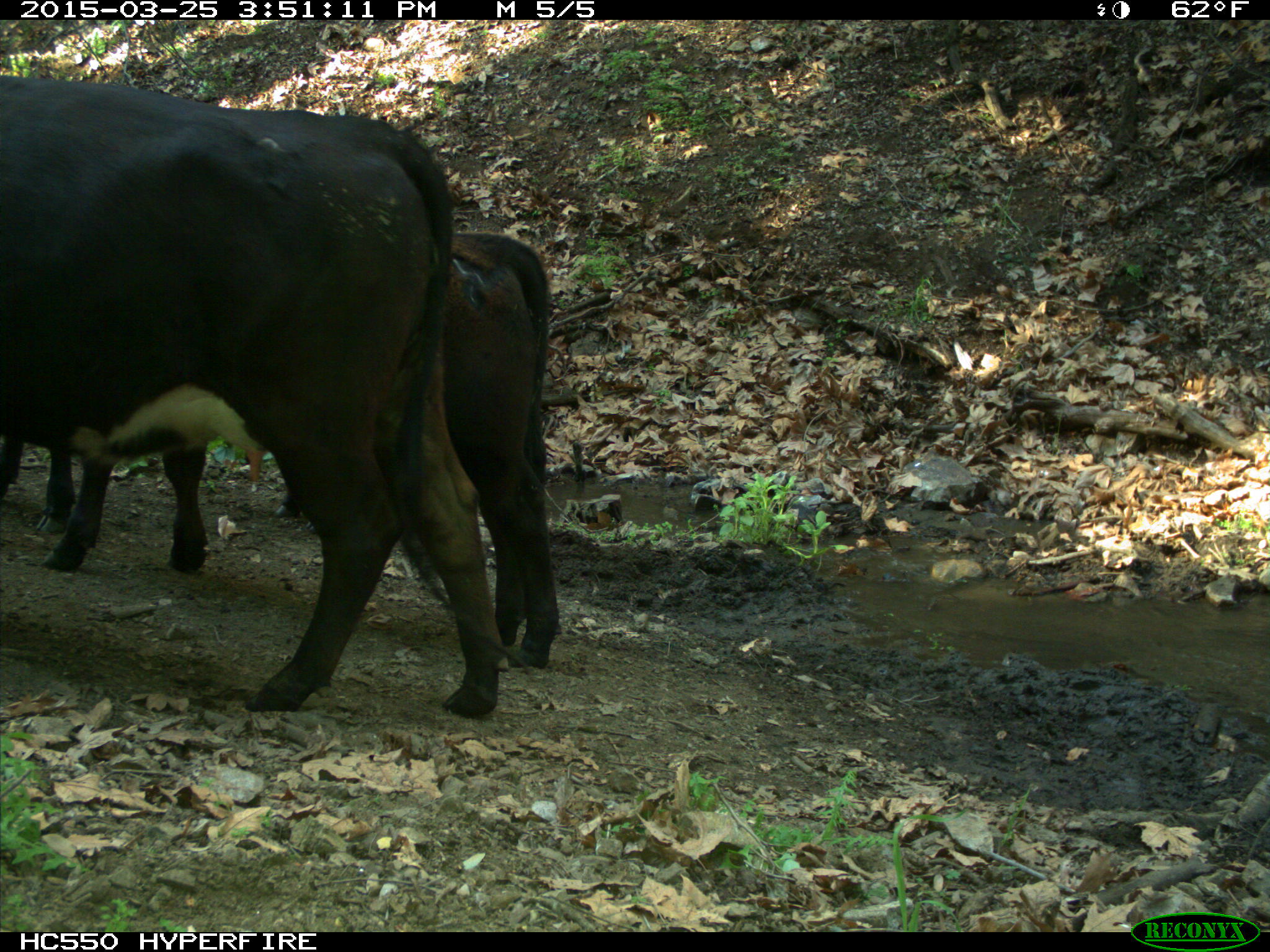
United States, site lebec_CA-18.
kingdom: Animalia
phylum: Chordata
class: Mammalia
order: Artiodactyla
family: Bovidae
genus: Bos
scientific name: Bos taurus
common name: domestic cow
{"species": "Bos taurus (domestic cow)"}